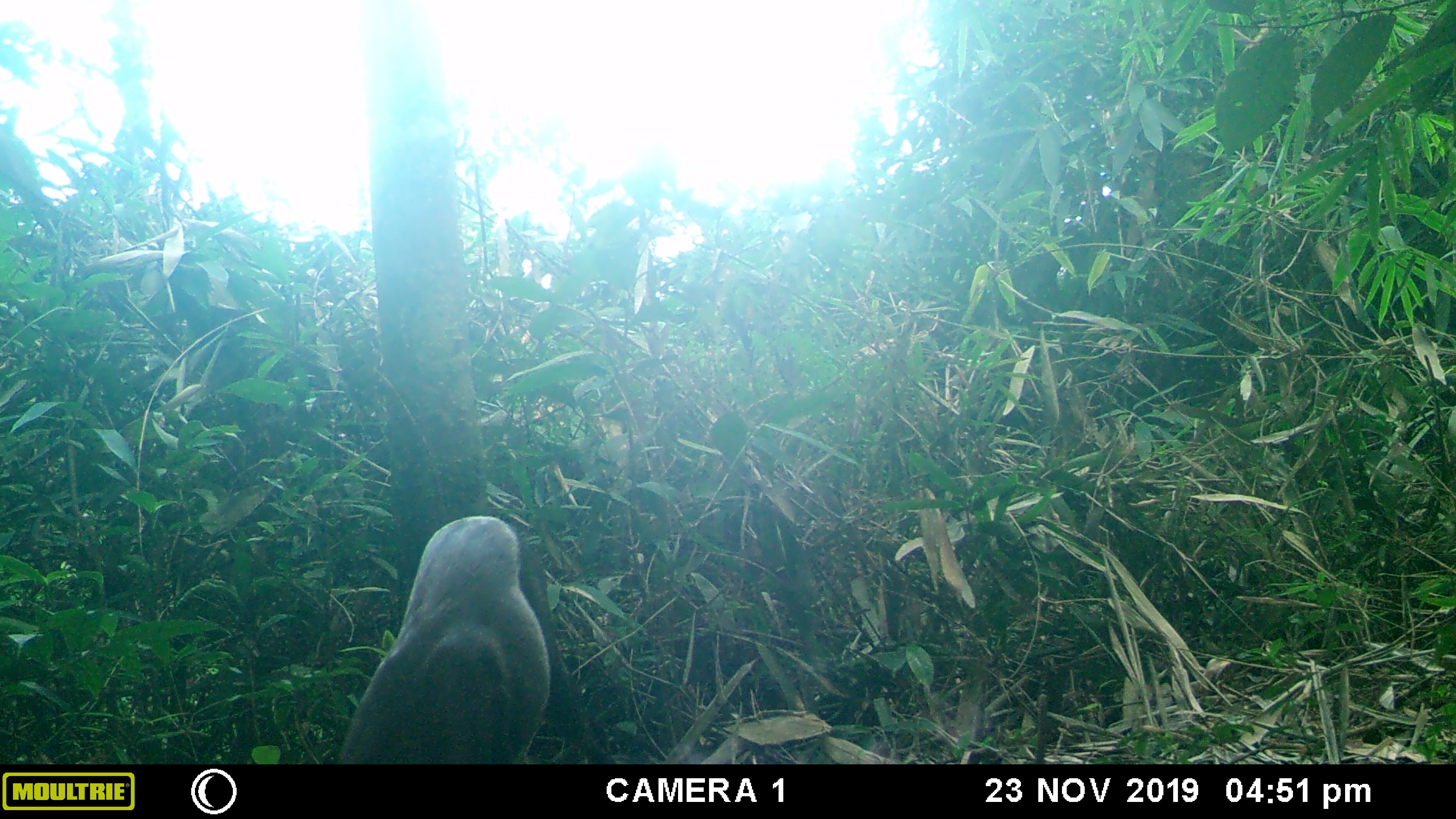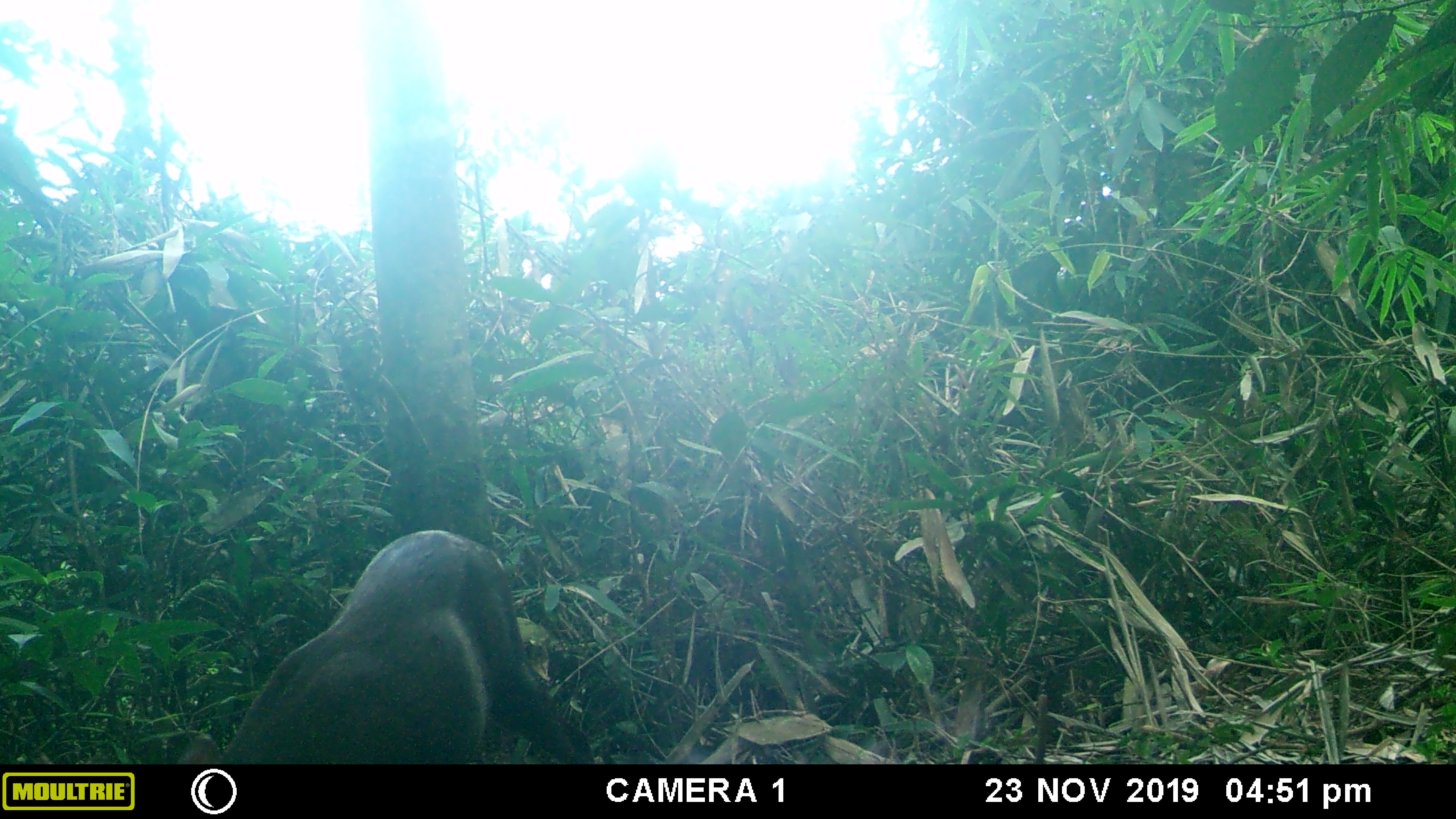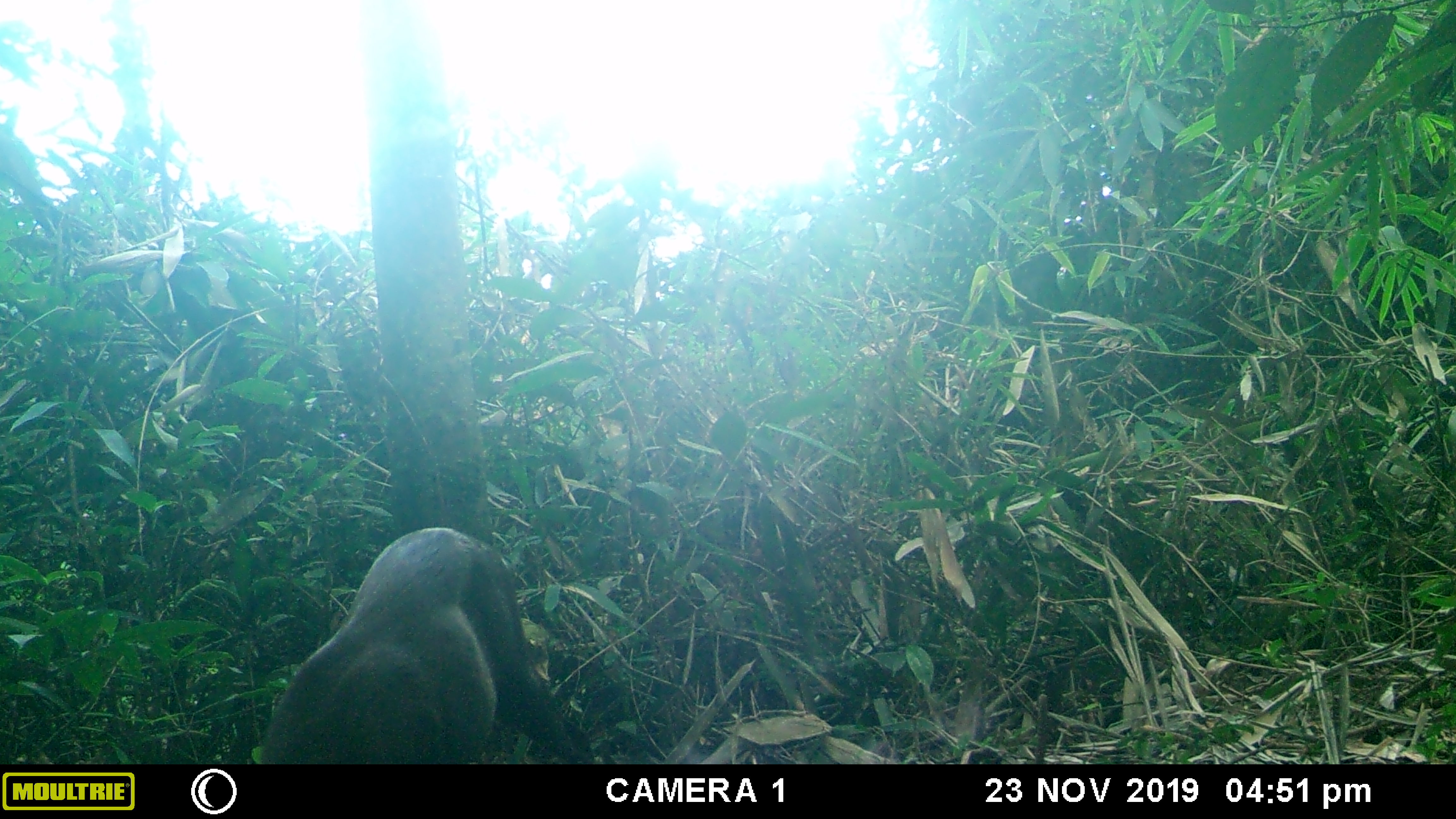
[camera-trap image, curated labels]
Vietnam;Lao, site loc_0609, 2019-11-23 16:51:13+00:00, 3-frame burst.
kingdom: Animalia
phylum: Chordata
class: Mammalia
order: Artiodactyla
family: Cervidae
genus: Muntiacus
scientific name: Muntiacus rooseveltorum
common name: roosevelt's muntjac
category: roosevelts muntjac group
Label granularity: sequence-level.